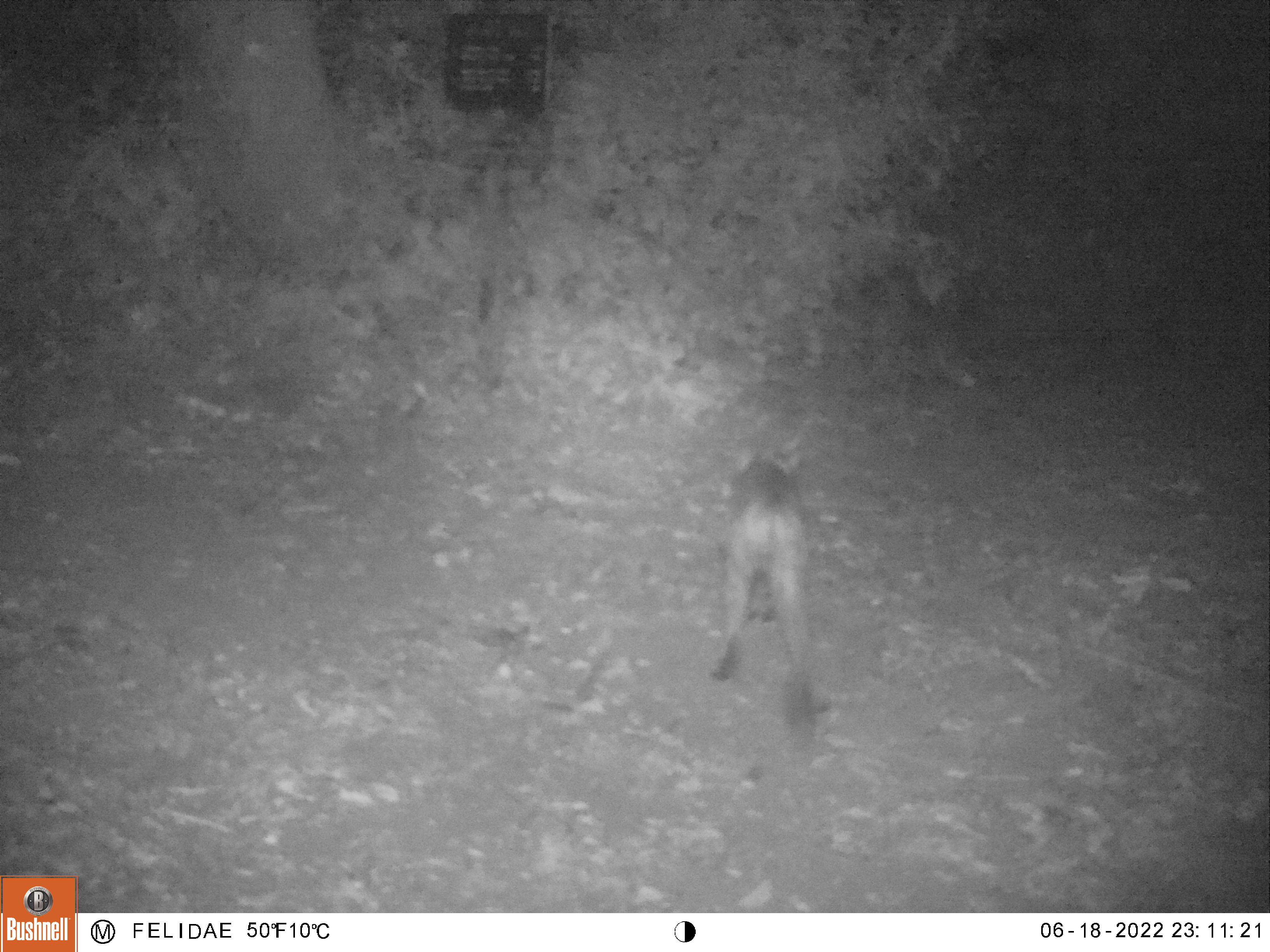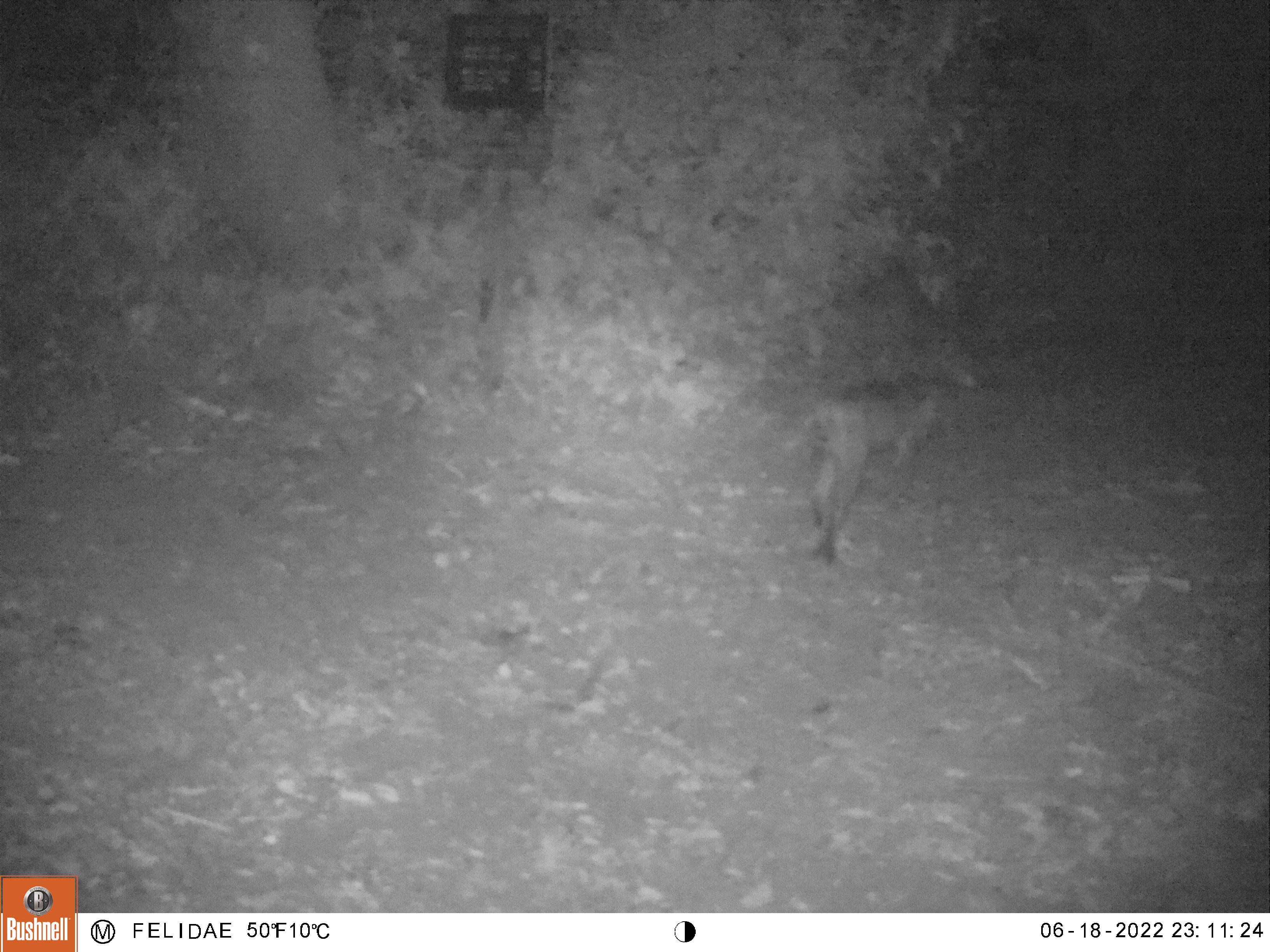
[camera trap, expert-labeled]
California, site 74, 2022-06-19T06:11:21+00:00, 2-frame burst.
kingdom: Animalia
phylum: Chordata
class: Mammalia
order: Carnivora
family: Felidae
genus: Lynx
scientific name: Lynx rufus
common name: bobcat